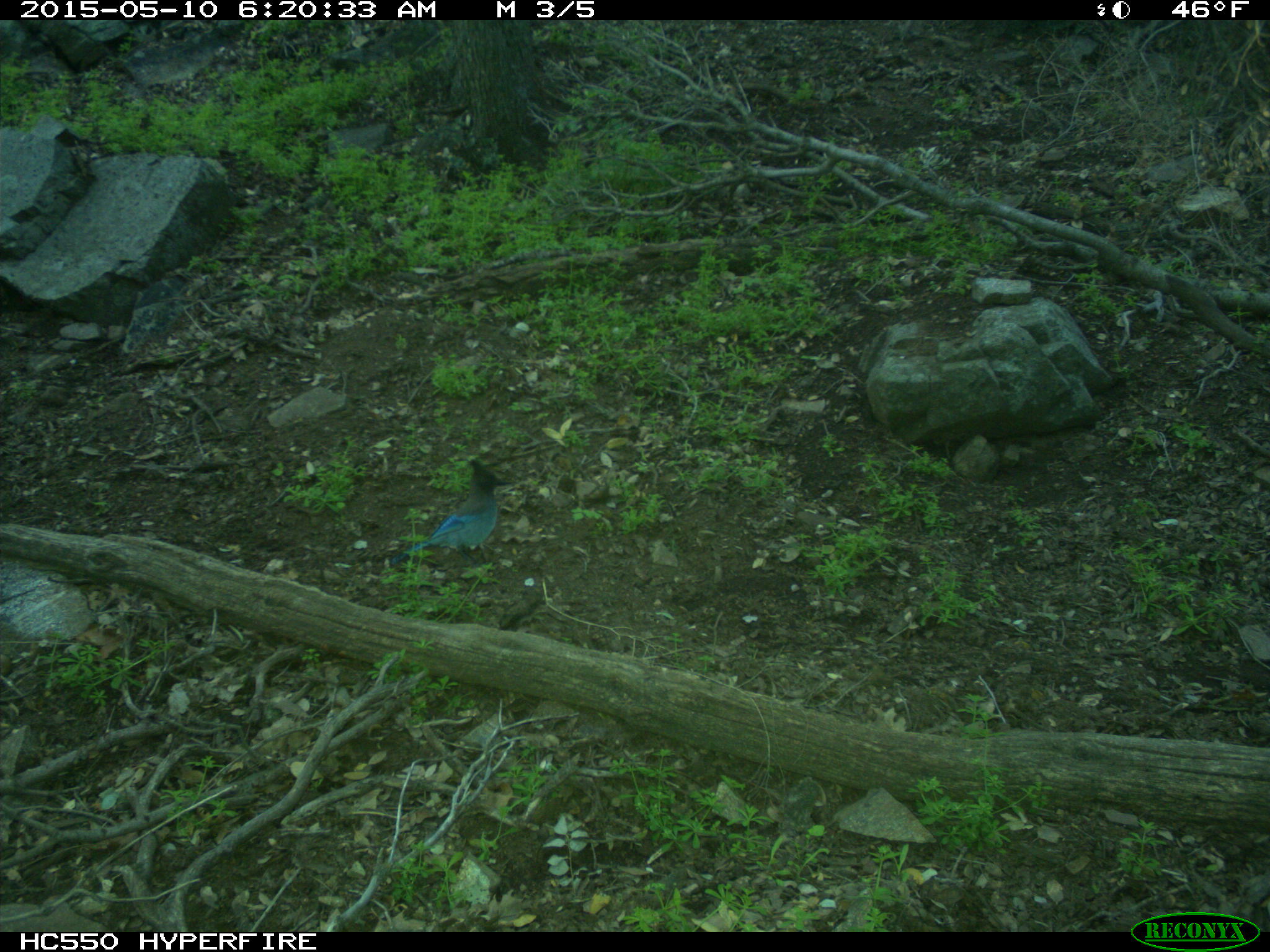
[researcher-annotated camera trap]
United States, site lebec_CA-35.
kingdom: Animalia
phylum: Chordata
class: Aves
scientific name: Aves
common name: birds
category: unidentified bird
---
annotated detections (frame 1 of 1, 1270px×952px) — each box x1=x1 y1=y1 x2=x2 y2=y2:
animal: x1=391 y1=460 x2=509 y2=565; x1=559 y1=473 x2=608 y2=509